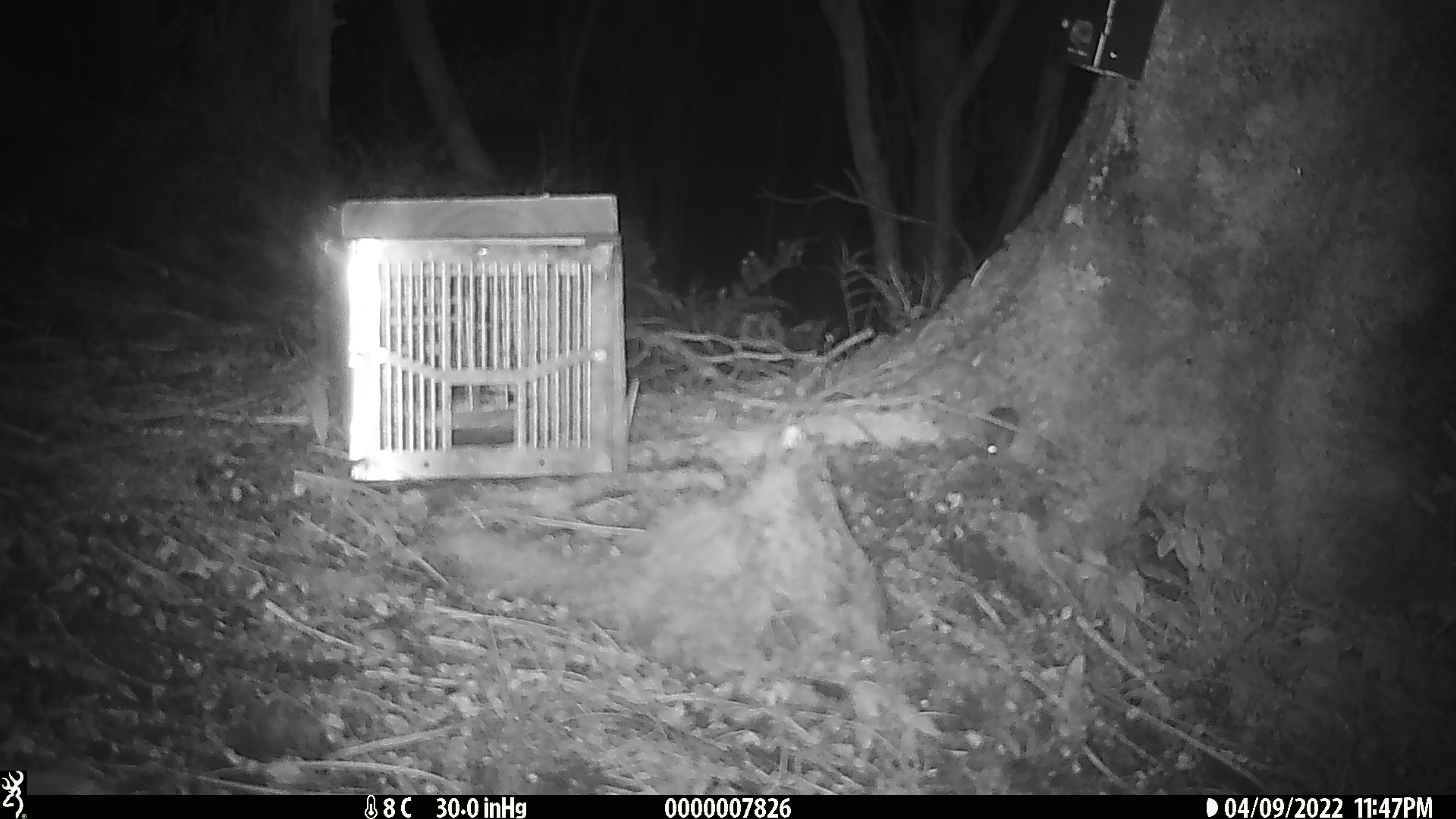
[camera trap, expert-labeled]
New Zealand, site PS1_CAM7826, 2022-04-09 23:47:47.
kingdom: Animalia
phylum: Chordata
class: Mammalia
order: Rodentia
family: Muridae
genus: Mus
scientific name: Mus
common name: mouse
Mouse (Mus).